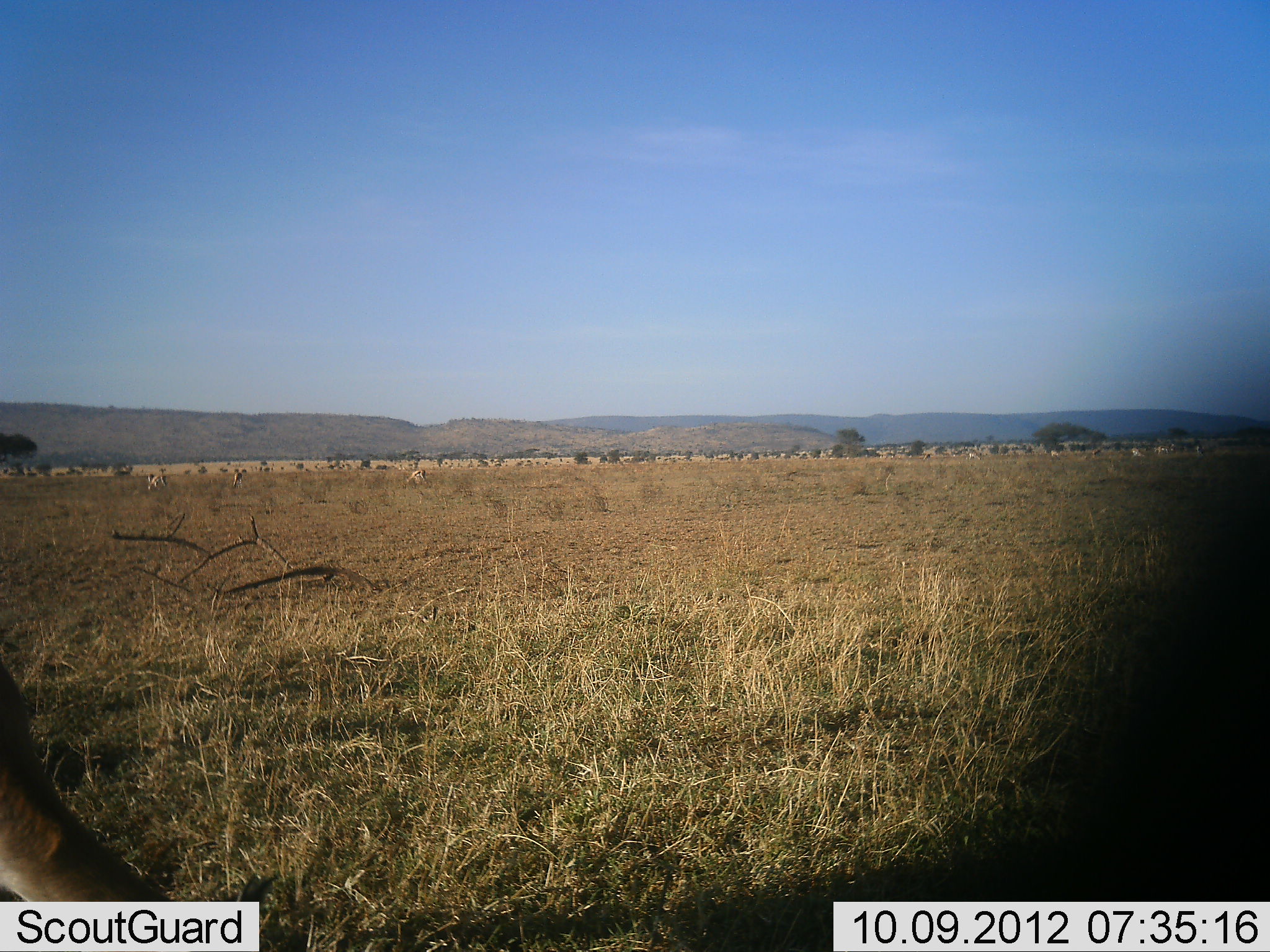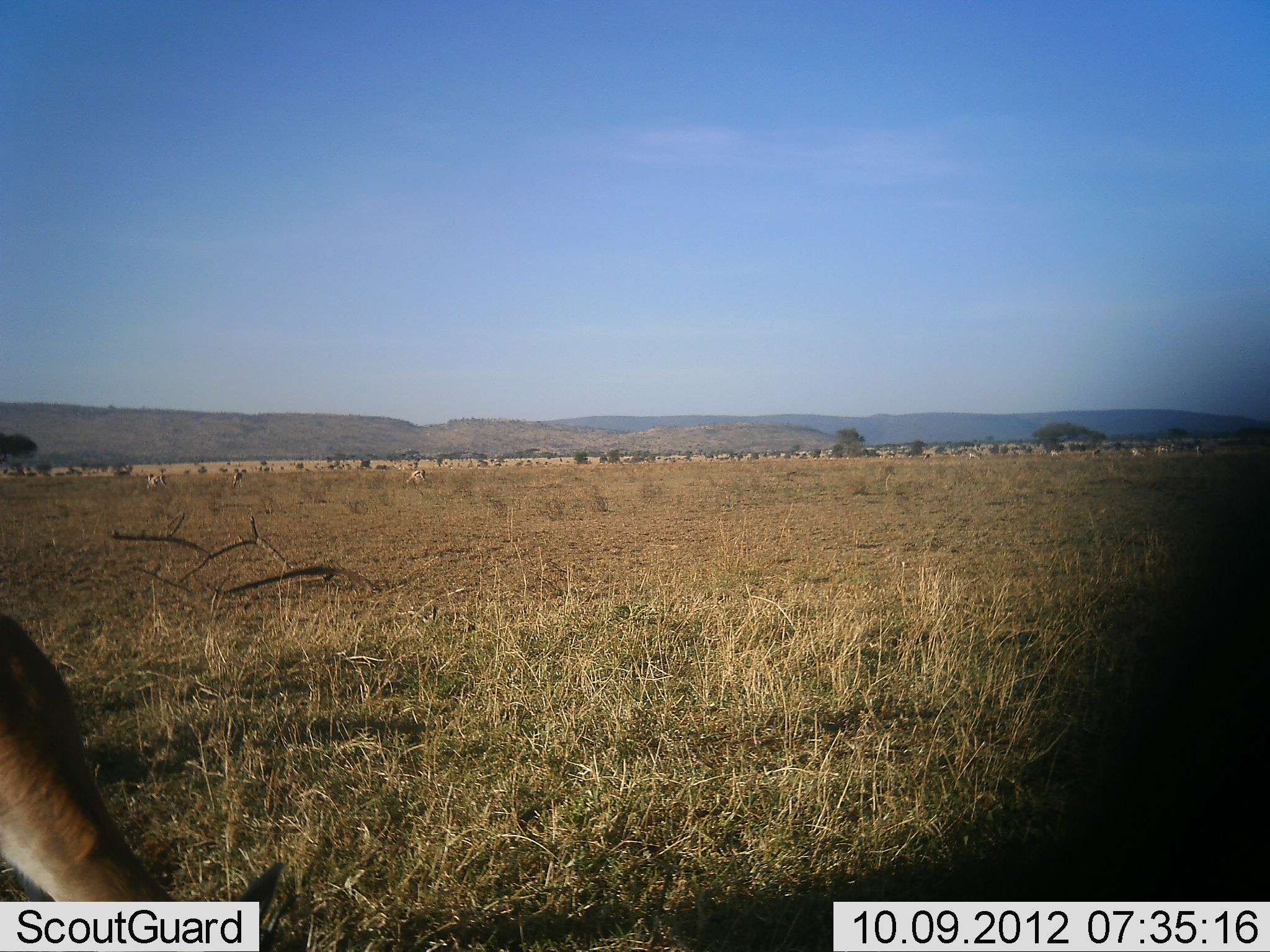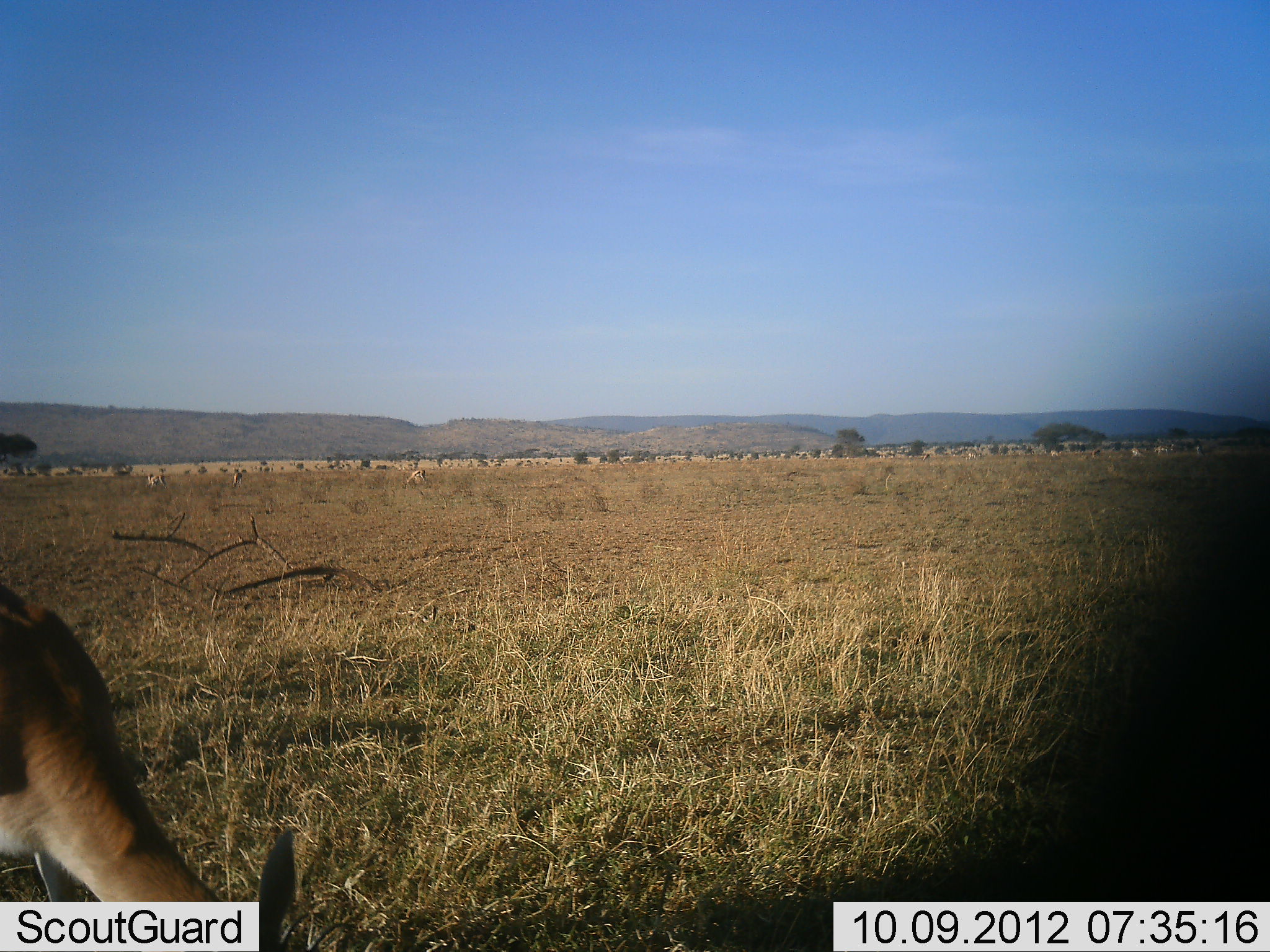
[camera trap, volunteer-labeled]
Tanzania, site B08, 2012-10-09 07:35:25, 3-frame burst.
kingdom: Animalia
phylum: Chordata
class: Mammalia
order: Artiodactyla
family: Bovidae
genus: Eudorcas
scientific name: Eudorcas thomsonii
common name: thomson's gazelle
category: gazellethomsons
Gazellethomsons (thomson's gazelle) (Eudorcas thomsonii), count 1. Behavior (volunteer vote fractions): standing 29%, resting 0%, moving 0%, interacting 0%. Young present (vote fraction): 0%. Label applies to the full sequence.